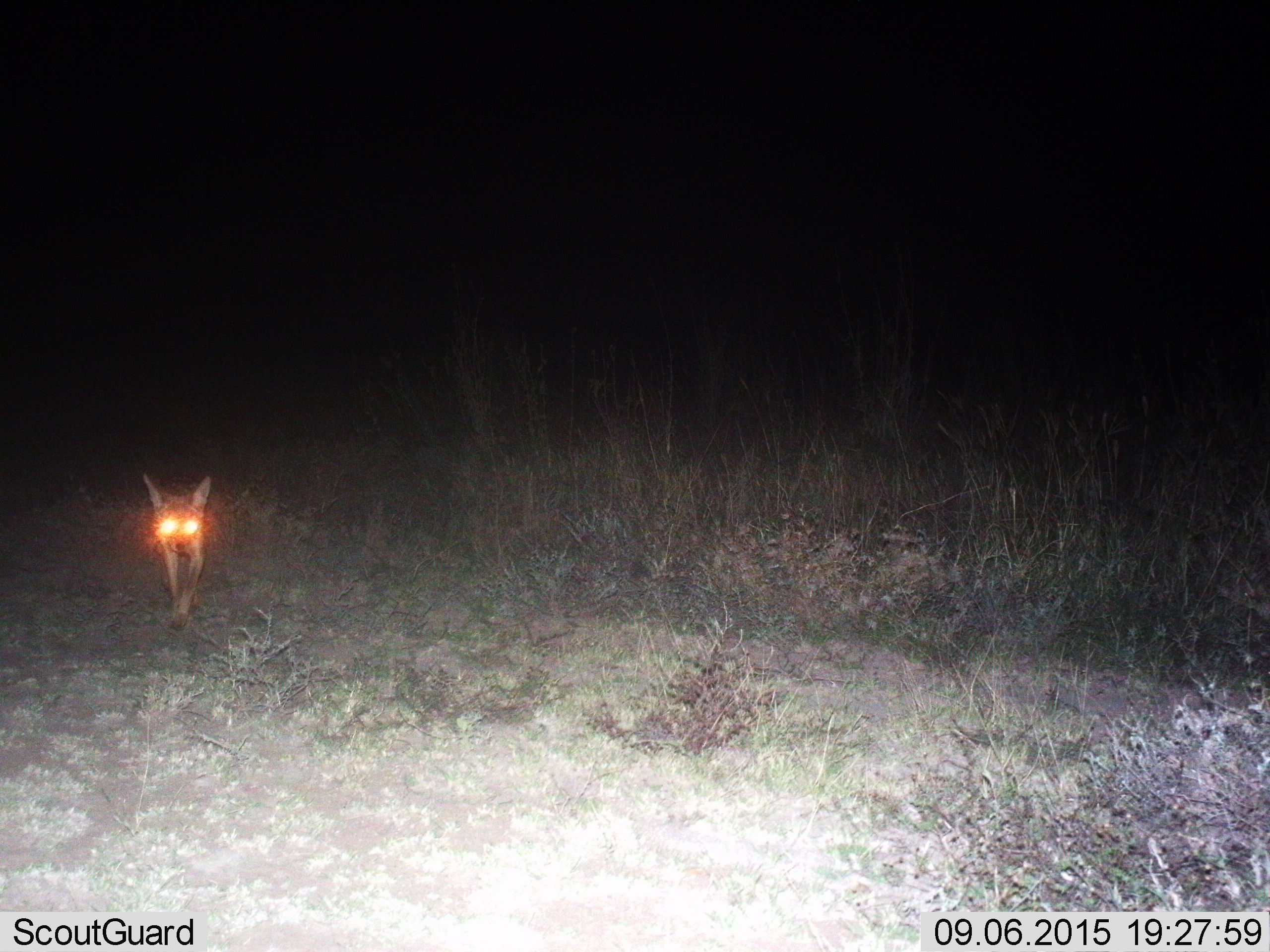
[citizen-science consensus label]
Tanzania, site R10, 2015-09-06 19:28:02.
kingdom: Animalia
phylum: Chordata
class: Mammalia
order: Carnivora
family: Canidae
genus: Lupulella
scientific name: Lupulella mesomelas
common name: black-backed jackal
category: jackal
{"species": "jackal (black-backed jackal) (Lupulella mesomelas)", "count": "1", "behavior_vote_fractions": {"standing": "17%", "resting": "0%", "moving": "83%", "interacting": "0%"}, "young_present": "0%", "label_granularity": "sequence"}